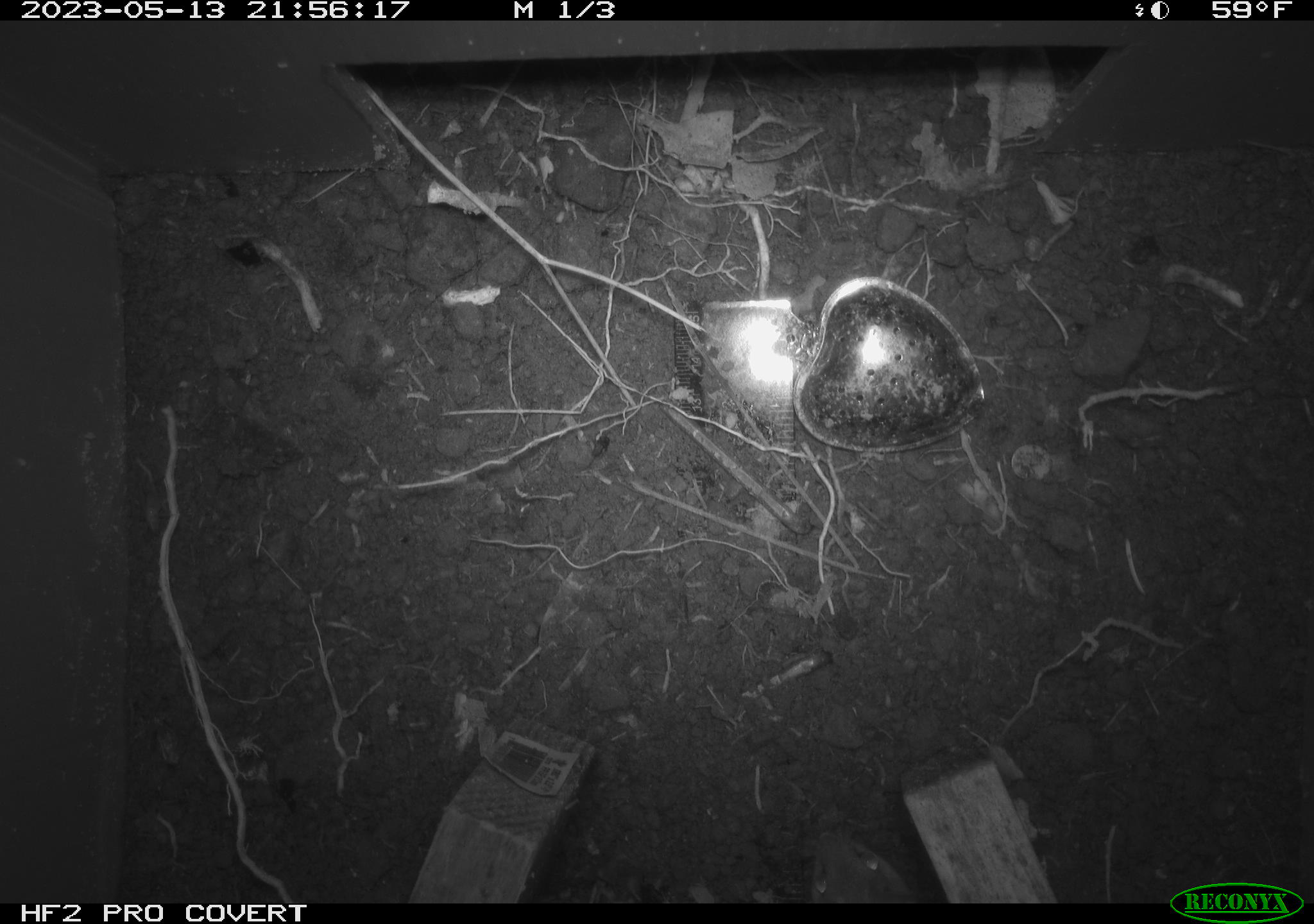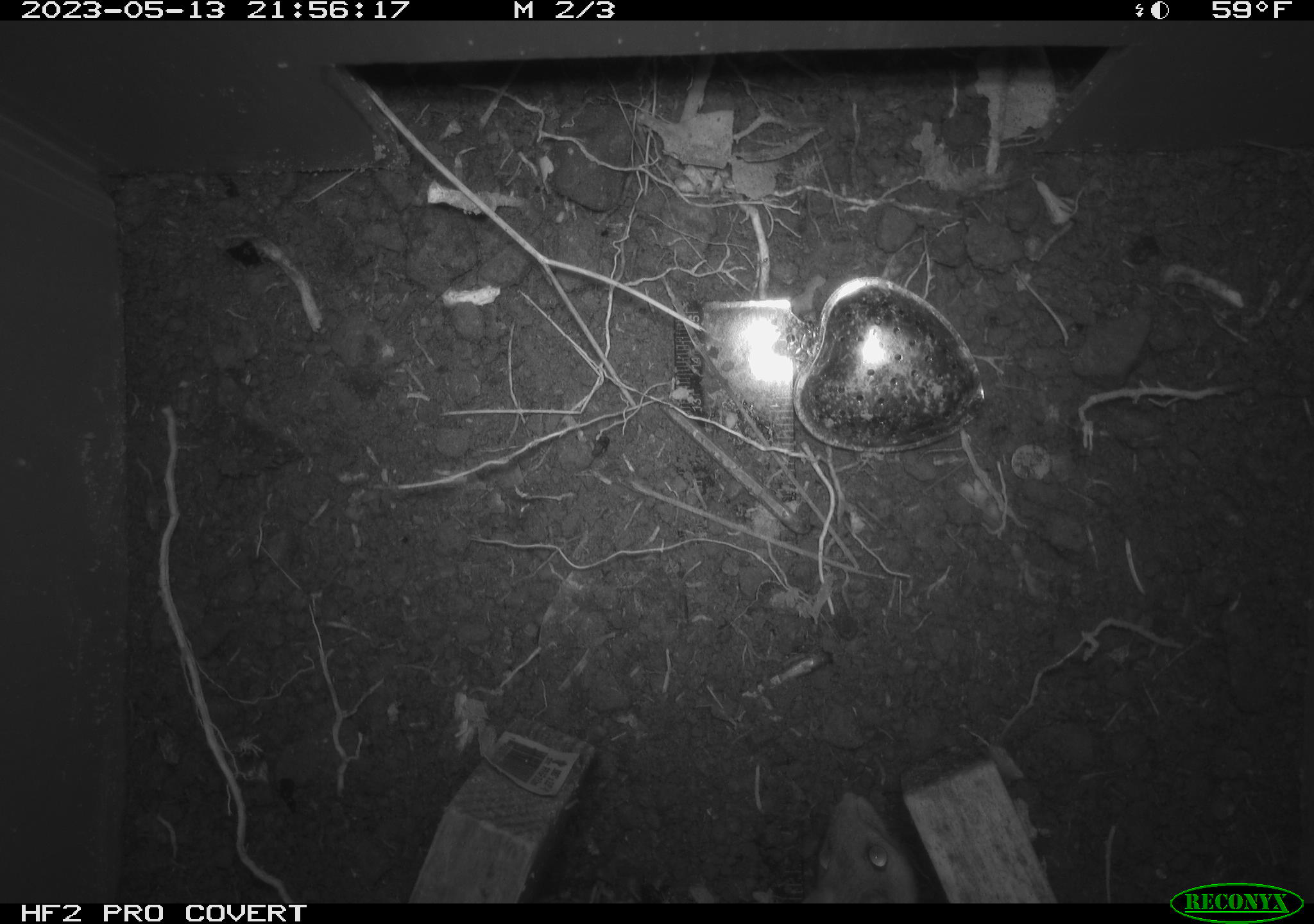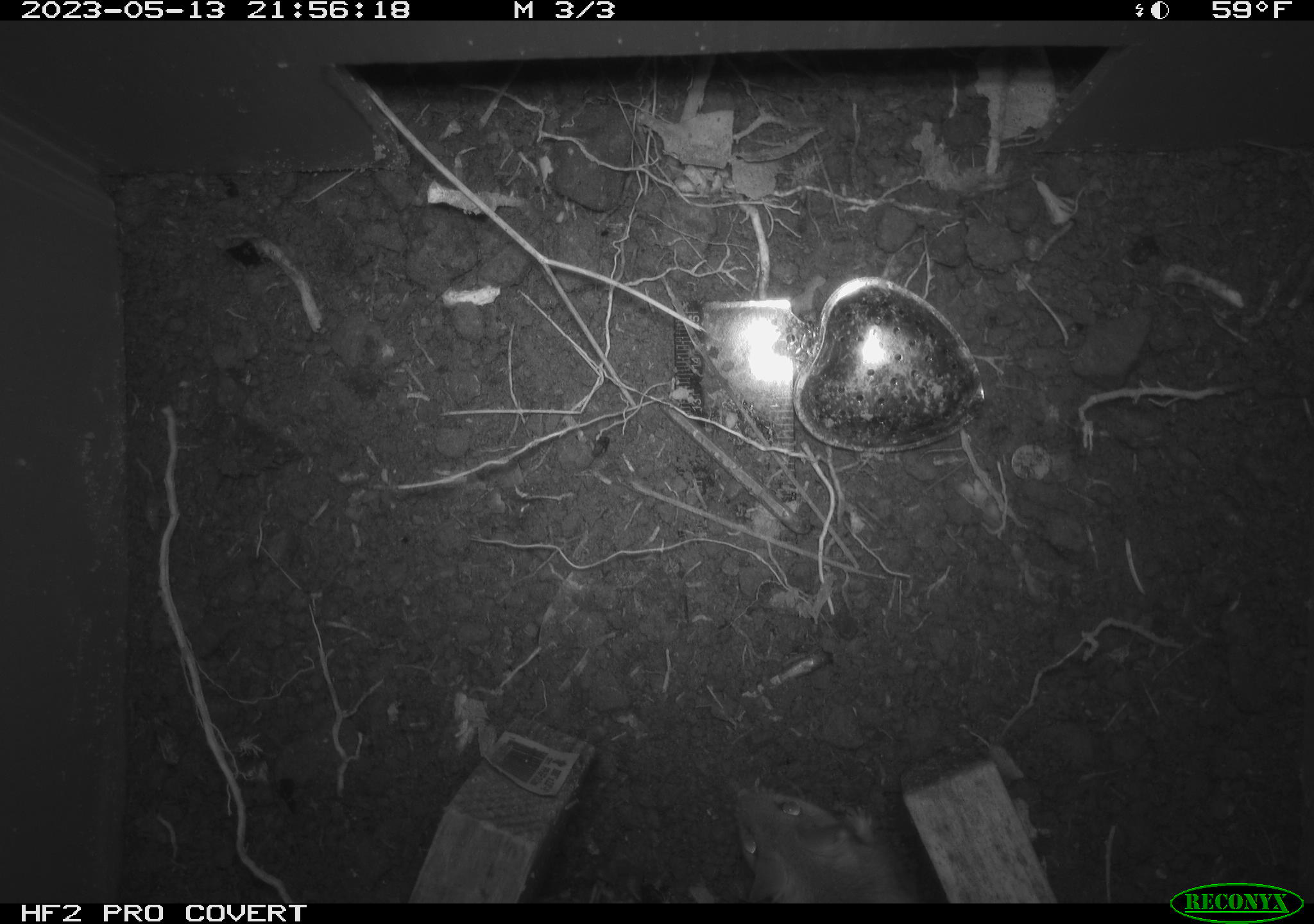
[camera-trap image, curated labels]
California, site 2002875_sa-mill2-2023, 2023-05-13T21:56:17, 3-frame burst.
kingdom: Animalia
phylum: Chordata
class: Mammalia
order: Rodentia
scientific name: Rodentia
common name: mouse species